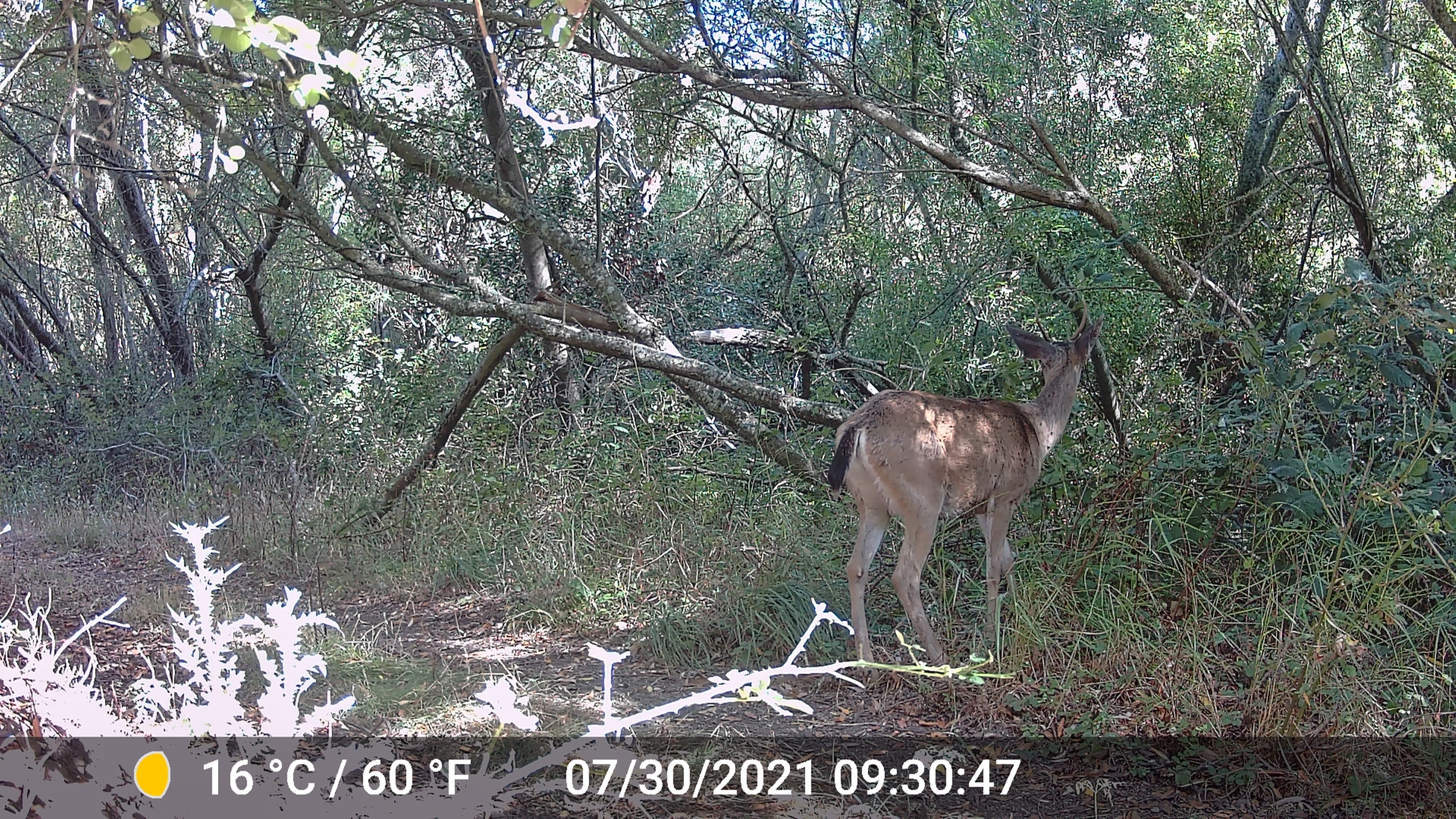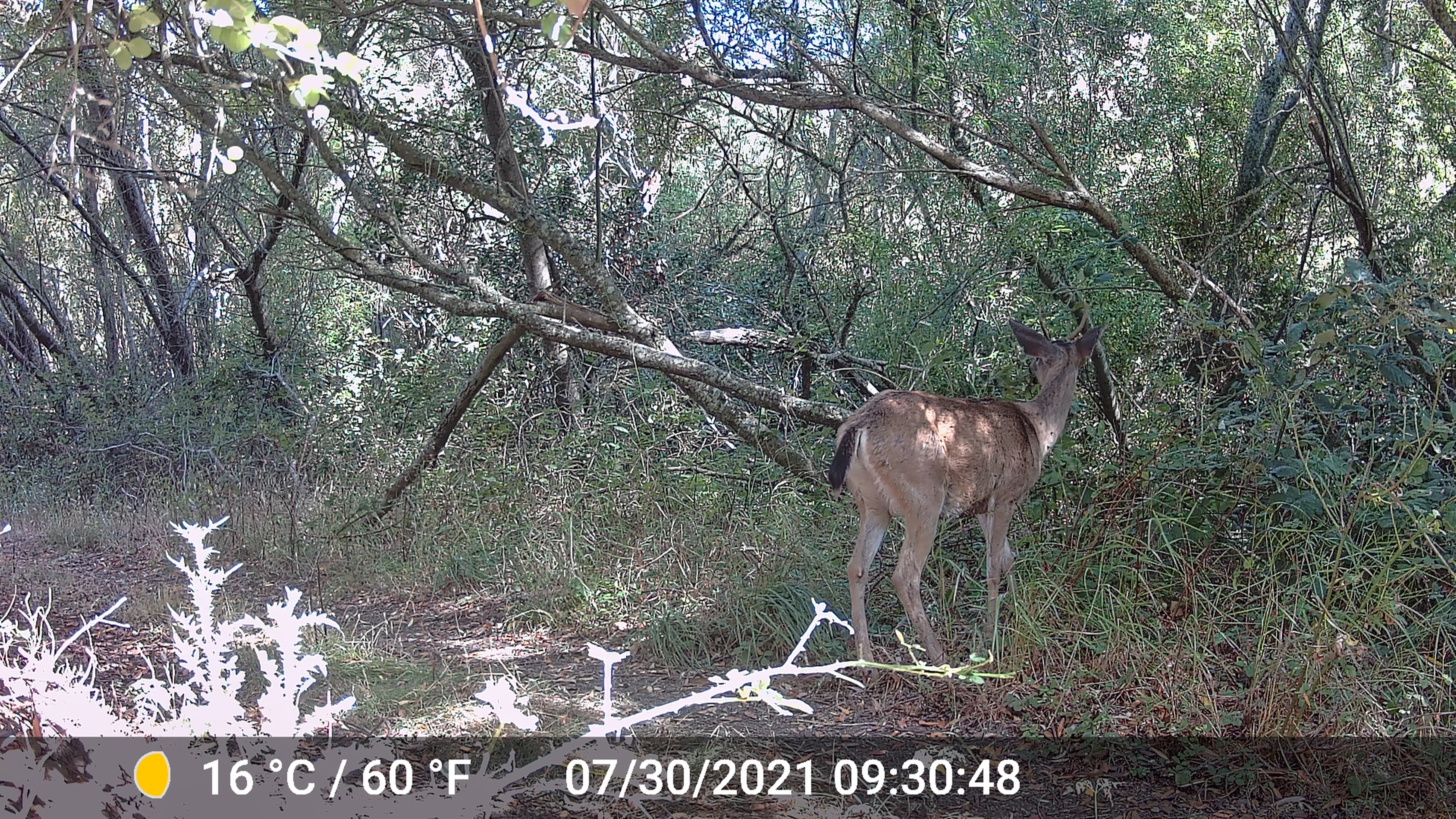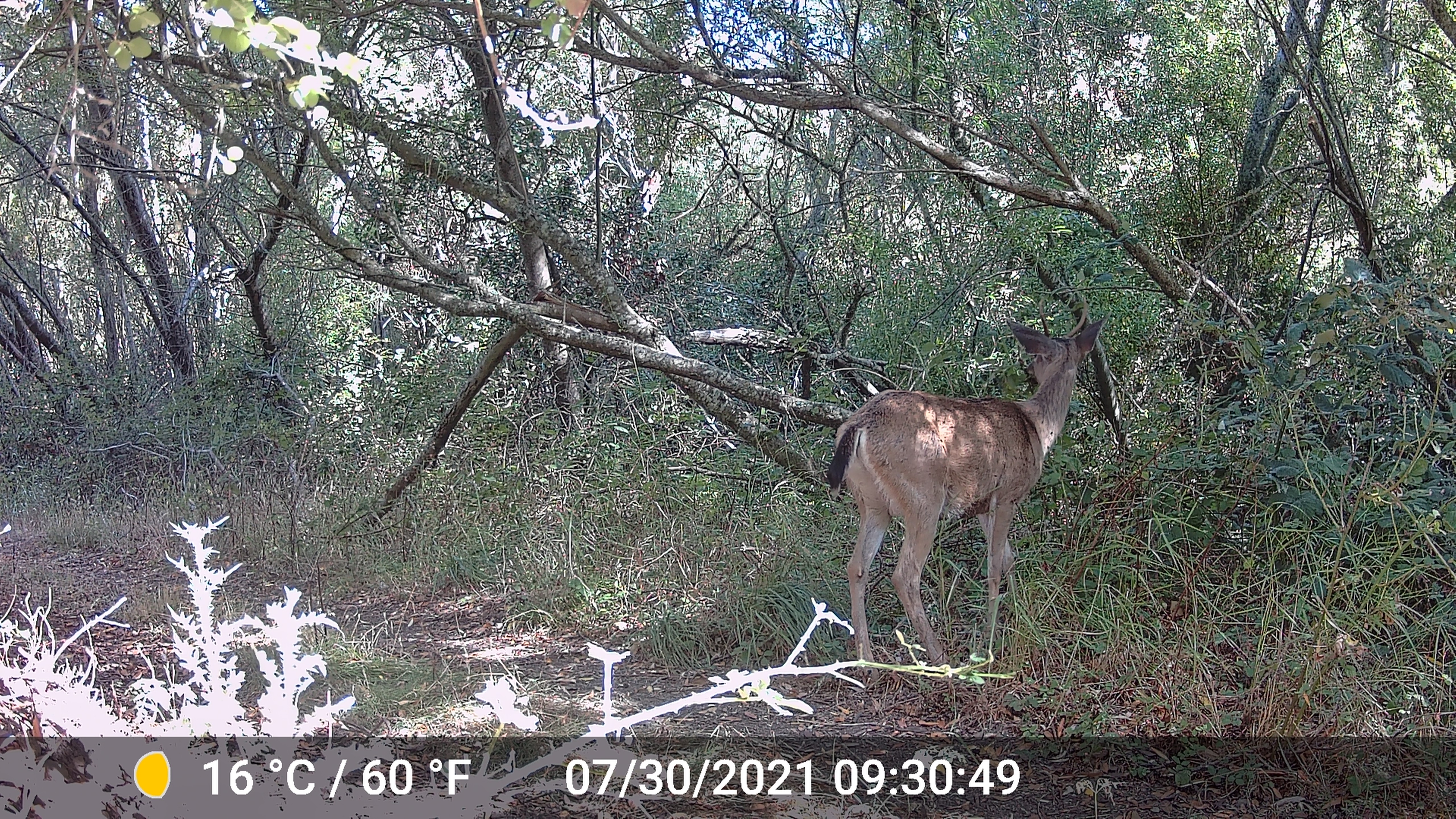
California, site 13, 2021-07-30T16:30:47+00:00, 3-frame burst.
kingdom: Animalia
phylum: Chordata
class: Mammalia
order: Artiodactyla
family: Cervidae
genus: Odocoileus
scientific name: Odocoileus hemionus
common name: mule deer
Mule deer (Odocoileus hemionus).